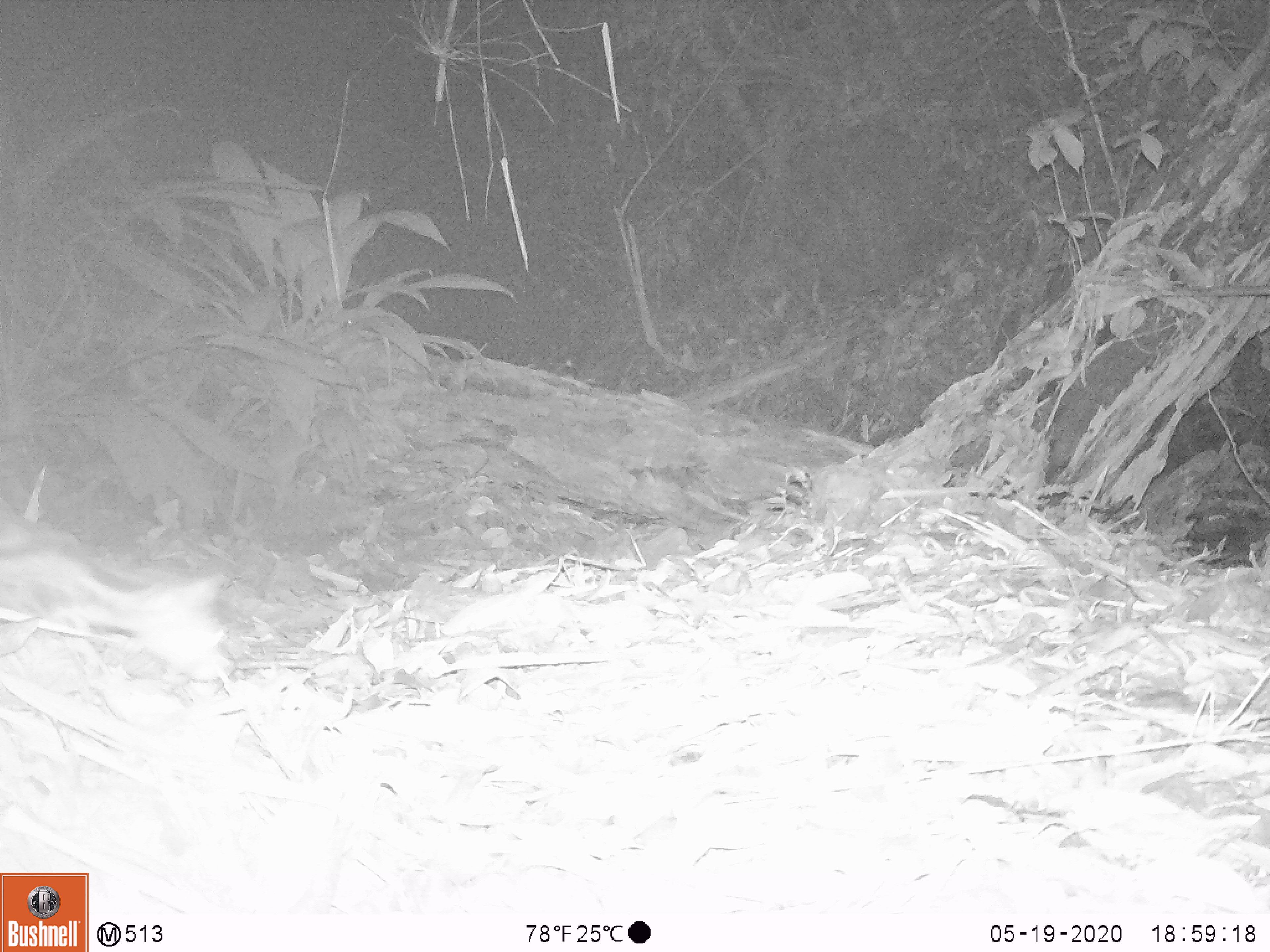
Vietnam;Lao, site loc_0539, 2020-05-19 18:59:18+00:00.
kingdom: Animalia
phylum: Chordata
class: Mammalia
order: Carnivora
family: Prionodontidae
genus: Prionodon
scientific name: Prionodon pardicolor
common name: spotted linsang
Spotted linsang (Prionodon pardicolor). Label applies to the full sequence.